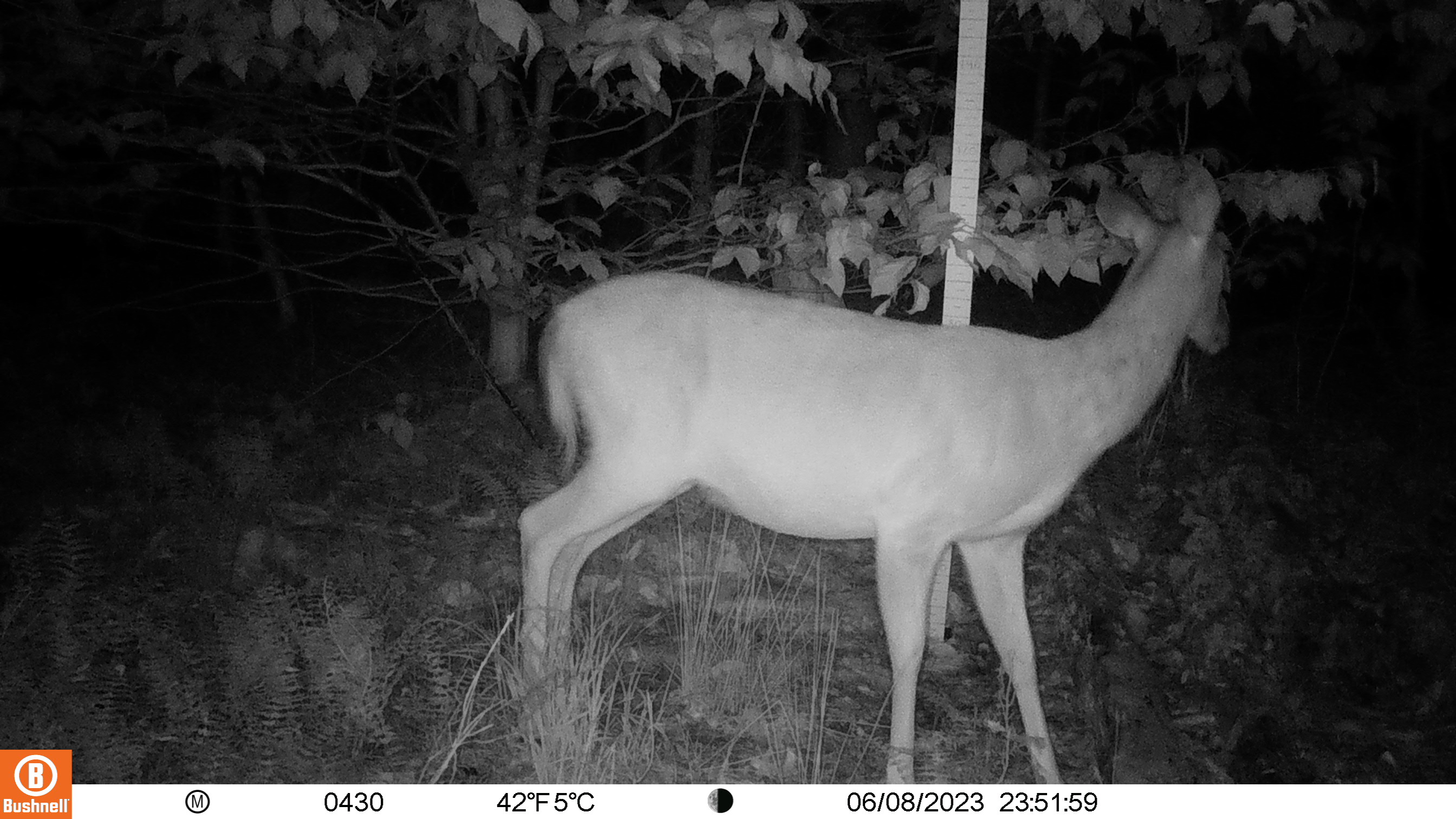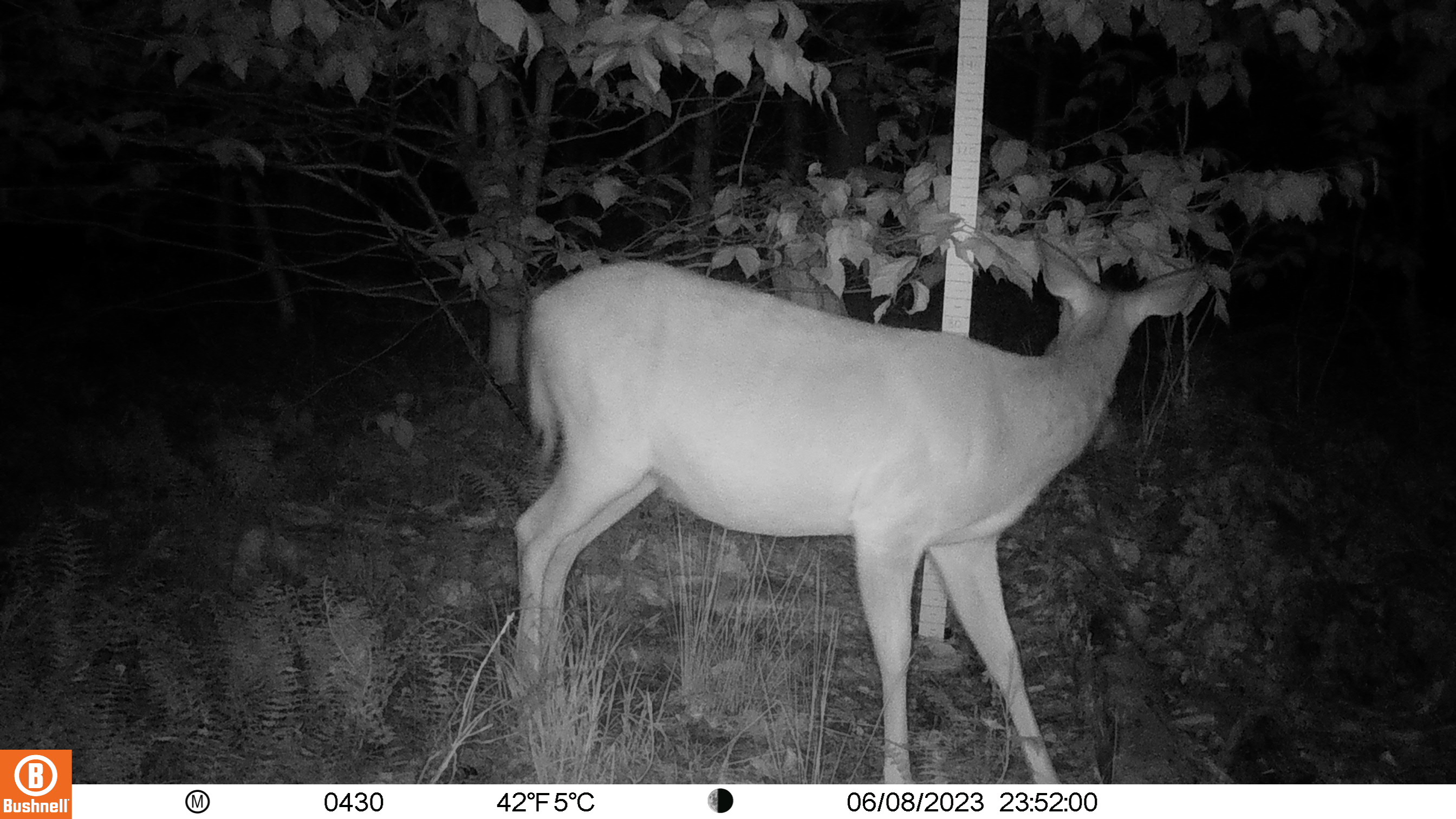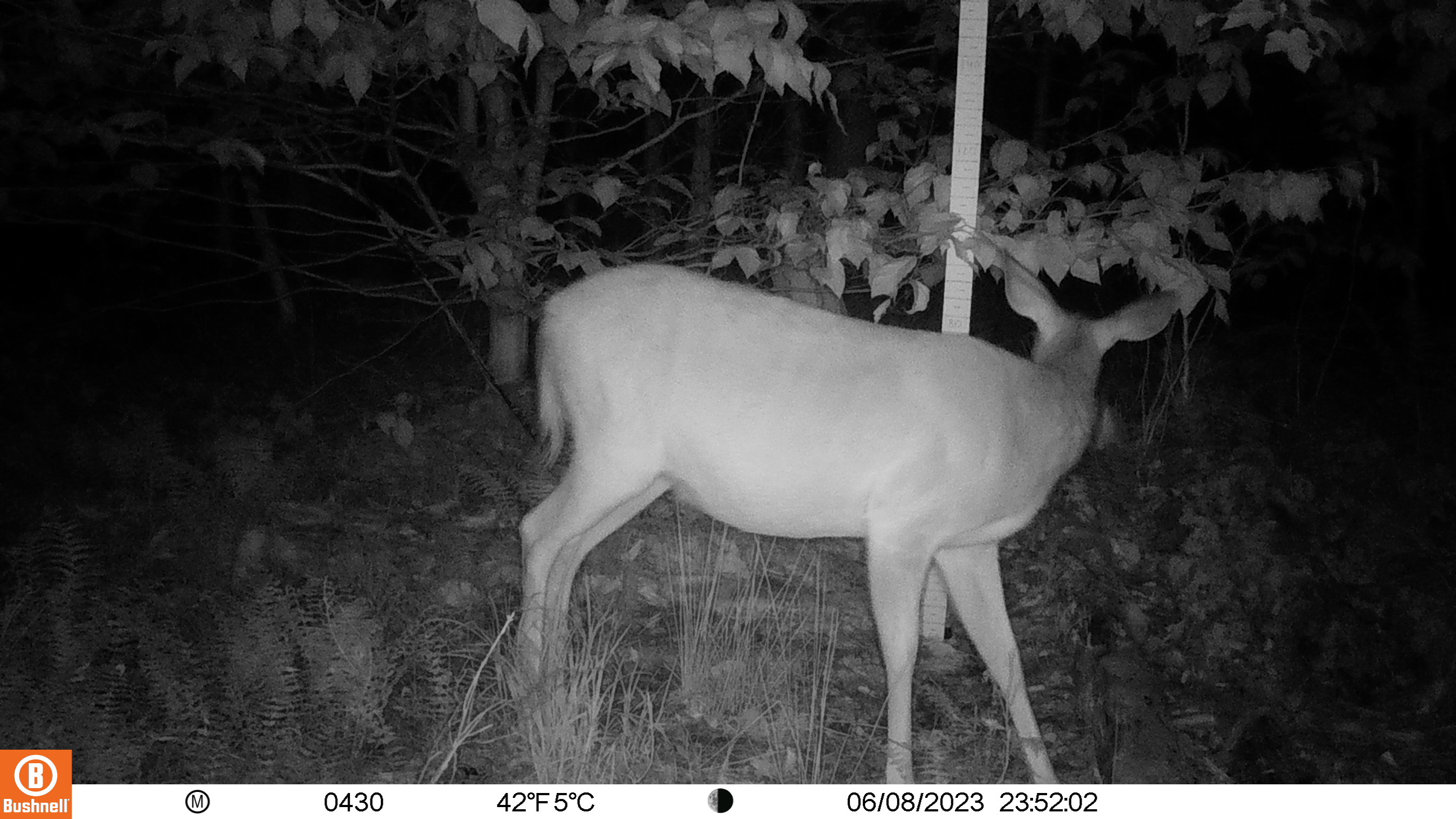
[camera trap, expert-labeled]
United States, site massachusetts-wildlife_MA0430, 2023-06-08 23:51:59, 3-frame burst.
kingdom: Animalia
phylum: Chordata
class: Mammalia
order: Artiodactyla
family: Cervidae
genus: Odocoileus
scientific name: Odocoileus virginianus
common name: white-tailed deer